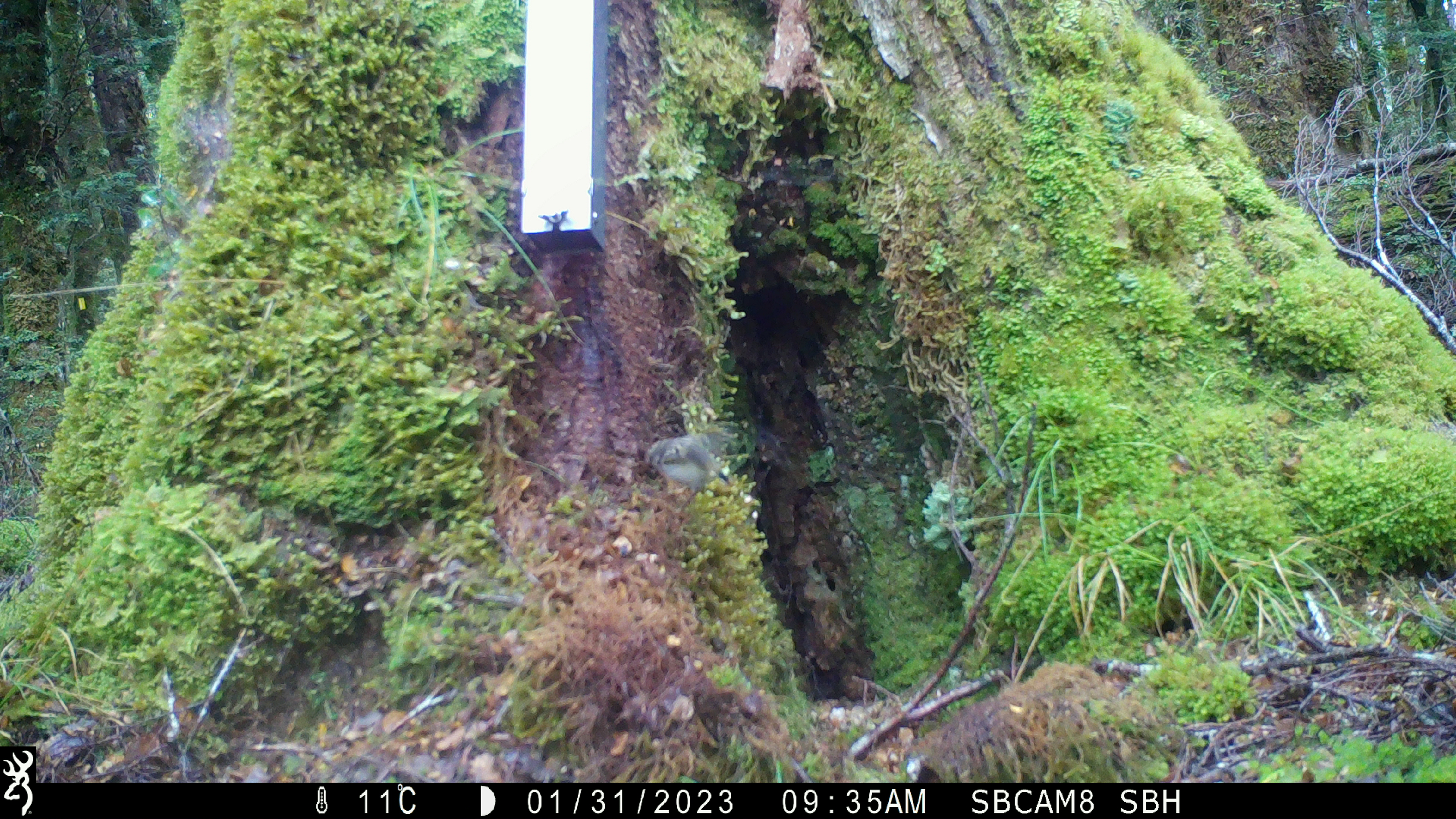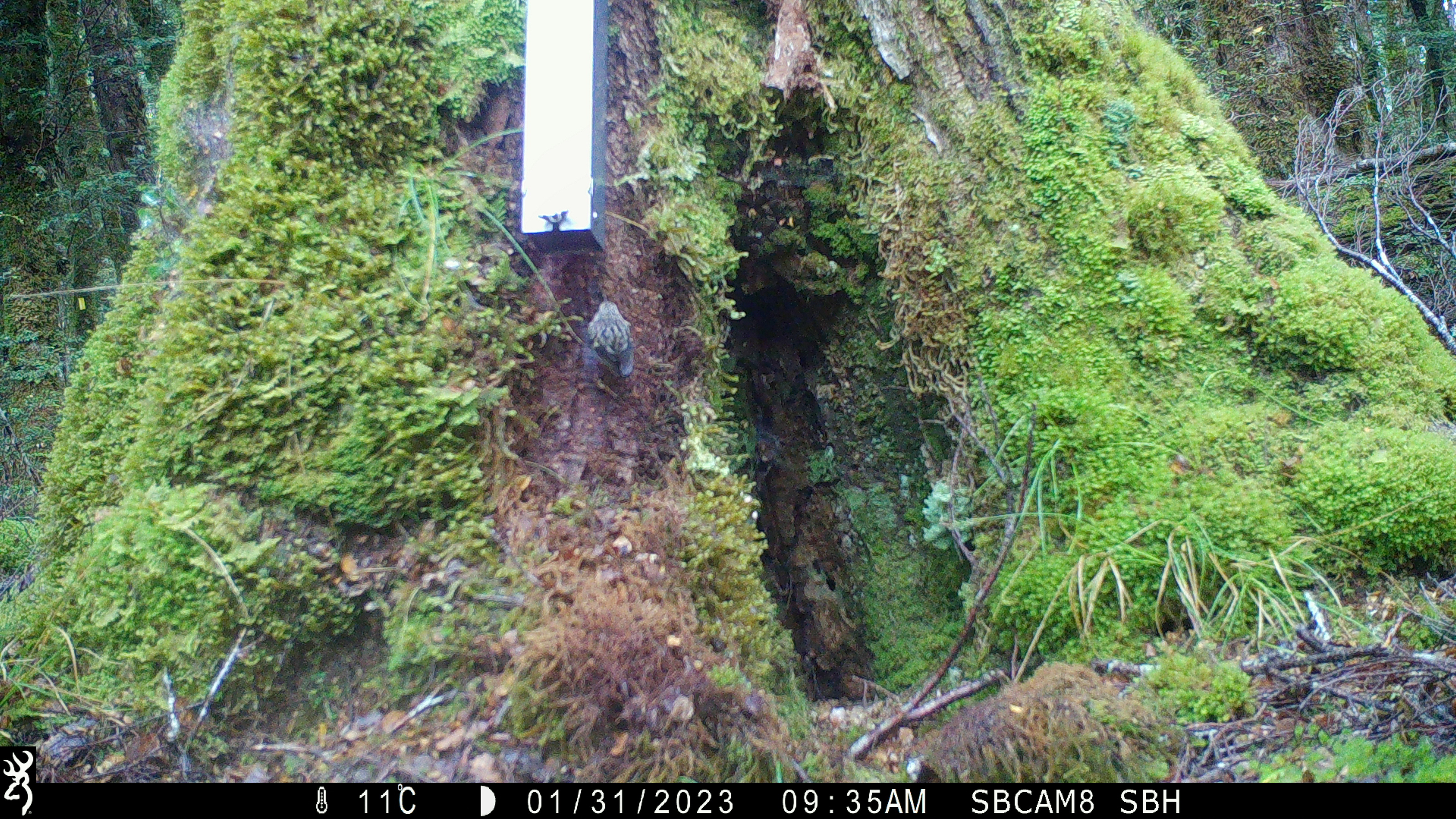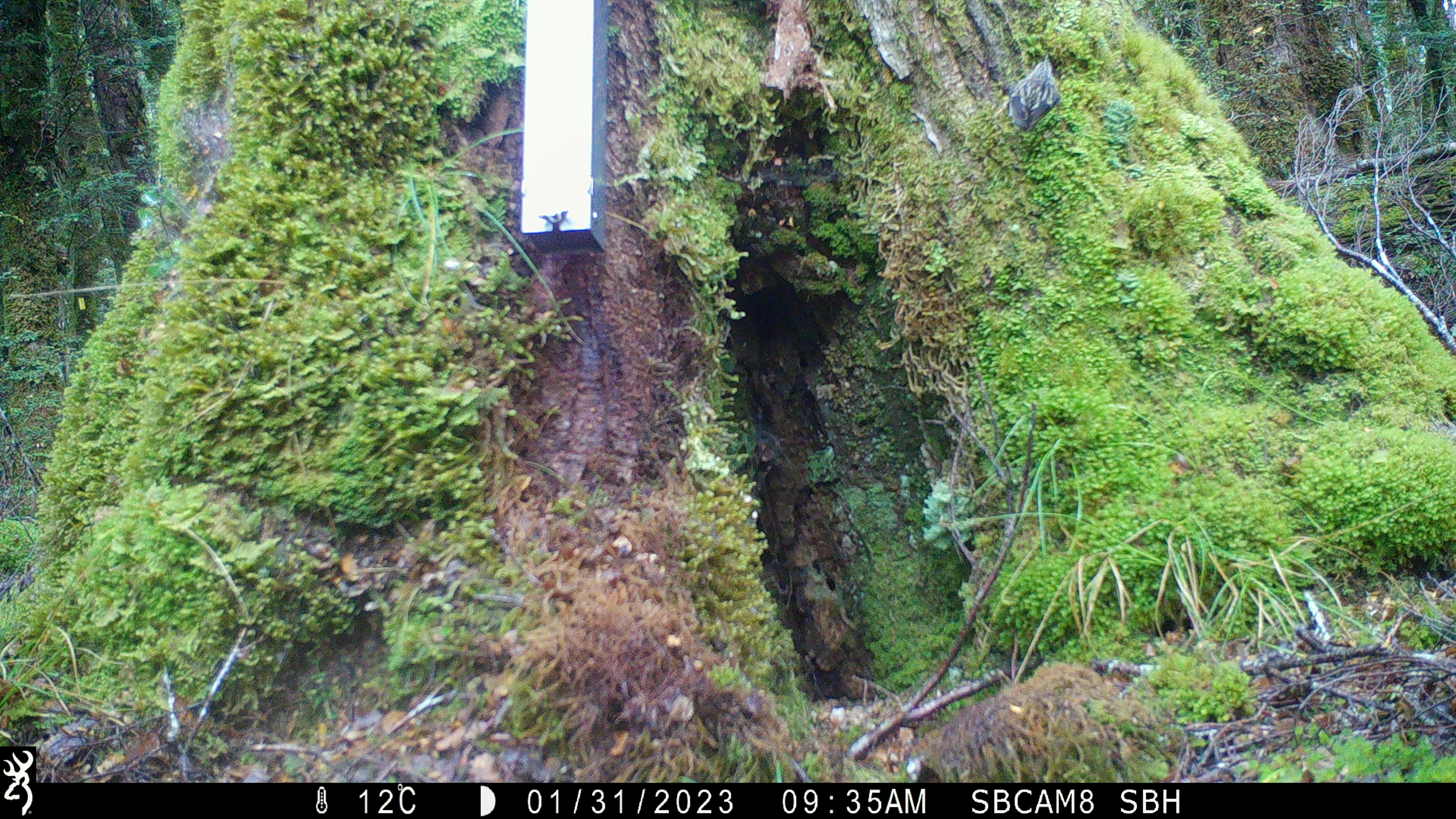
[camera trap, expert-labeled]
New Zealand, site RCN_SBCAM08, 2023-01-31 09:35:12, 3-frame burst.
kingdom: Animalia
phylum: Chordata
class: Aves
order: Passeriformes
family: Acanthisittidae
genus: Acanthisitta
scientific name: Acanthisitta chloris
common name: rifleman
Rifleman (Acanthisitta chloris).